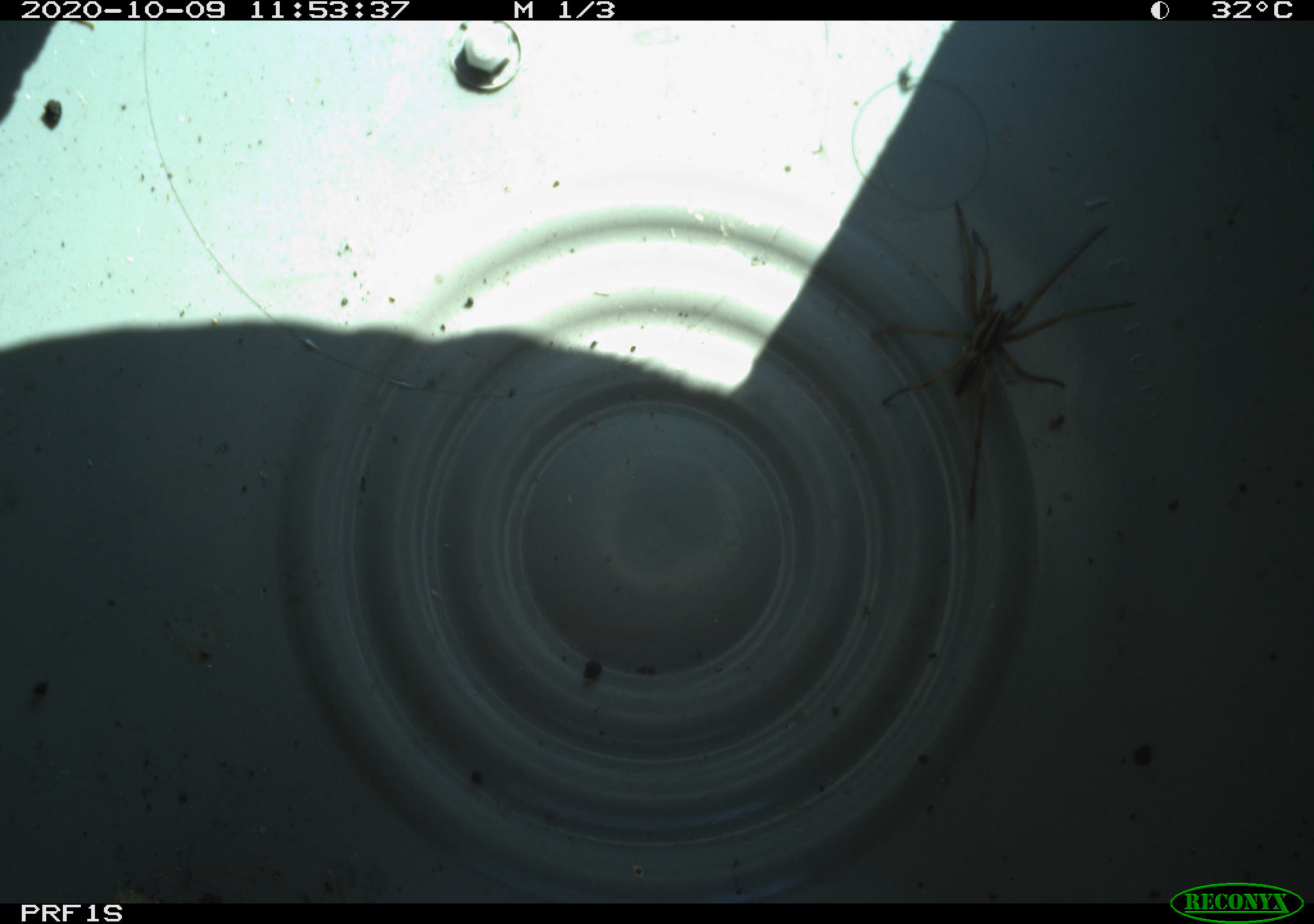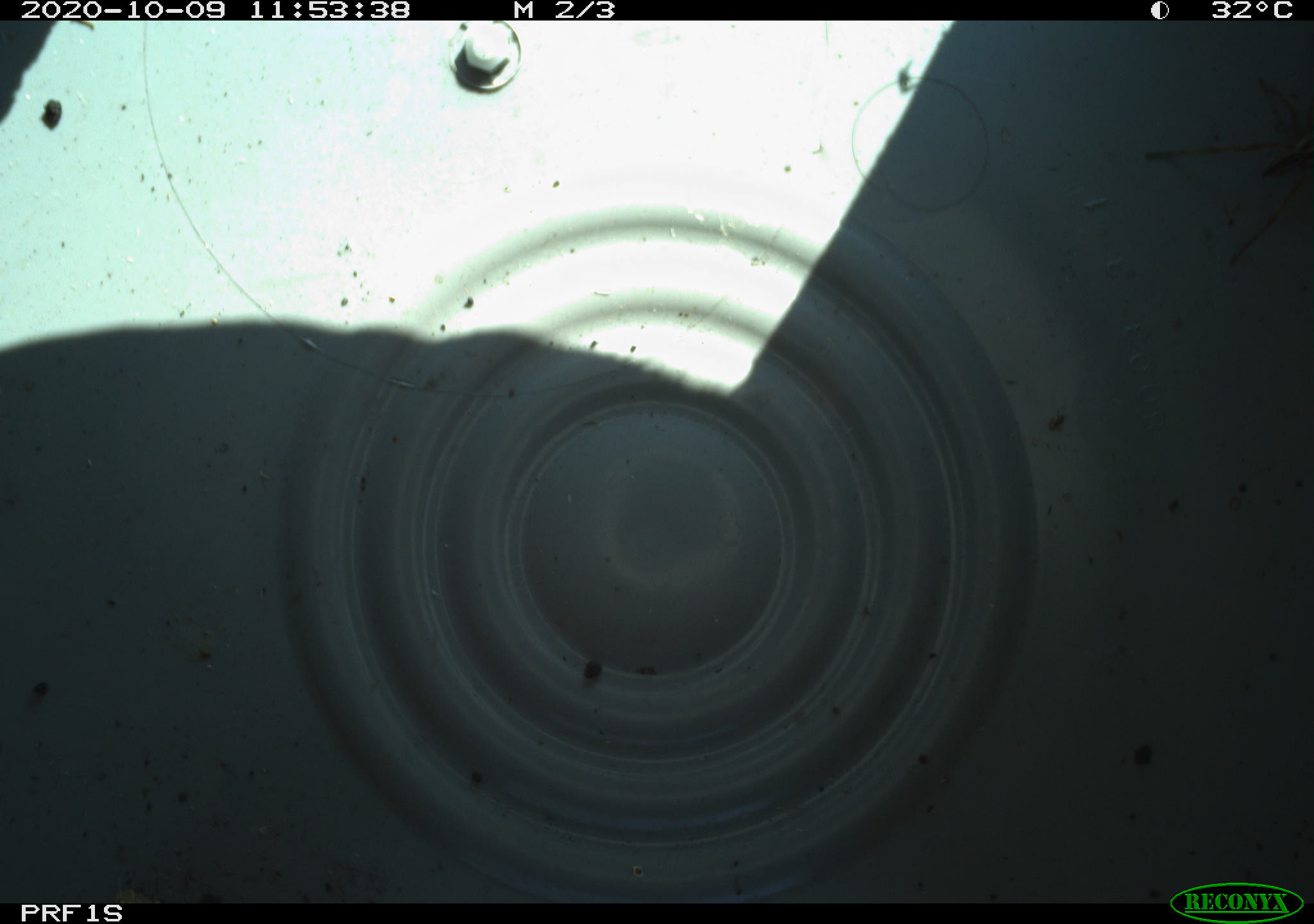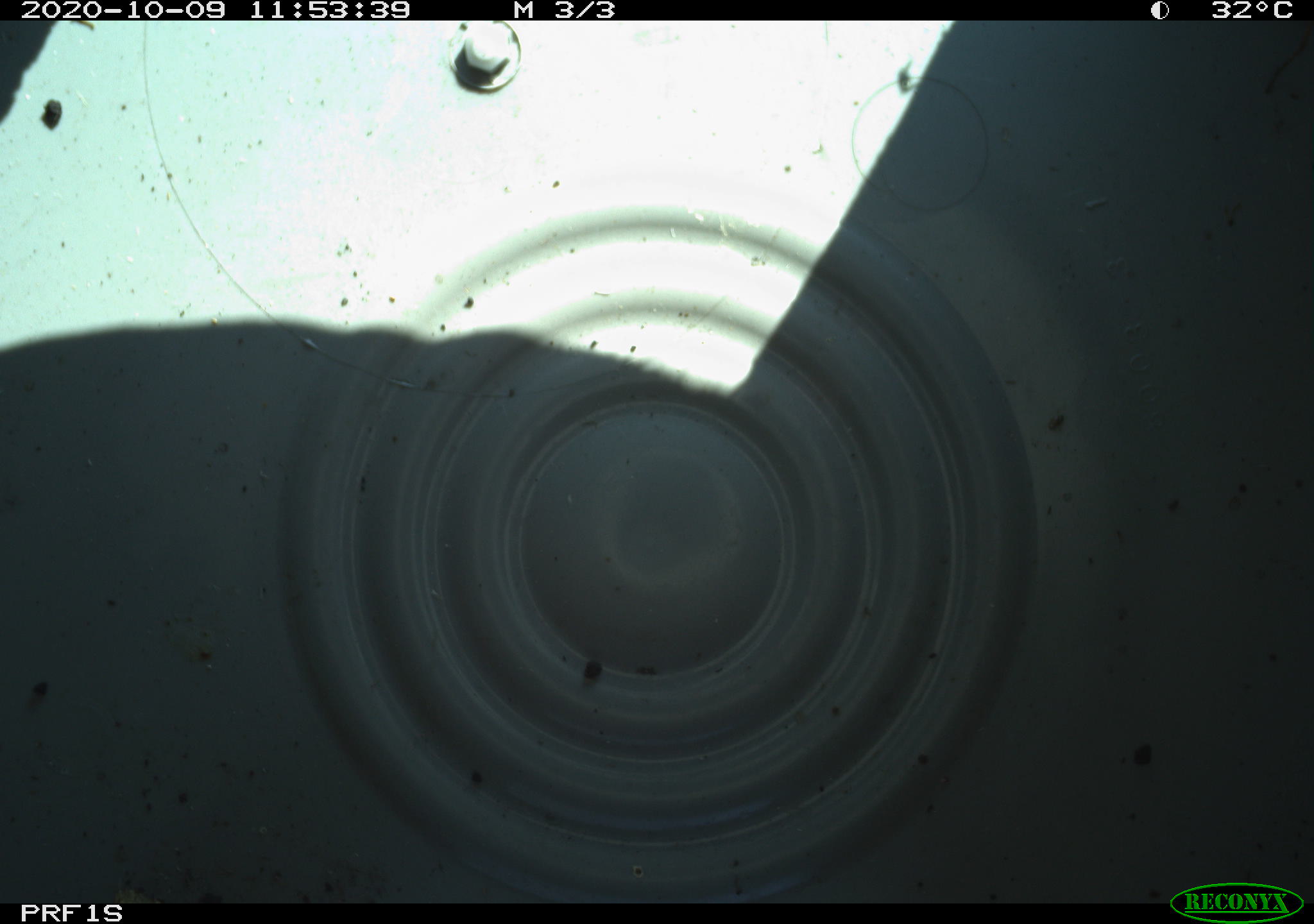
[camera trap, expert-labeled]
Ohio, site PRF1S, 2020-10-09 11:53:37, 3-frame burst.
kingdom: Animalia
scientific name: Animalia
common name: animal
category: invertebrate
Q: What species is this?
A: Invertebrate (animal) (Animalia).